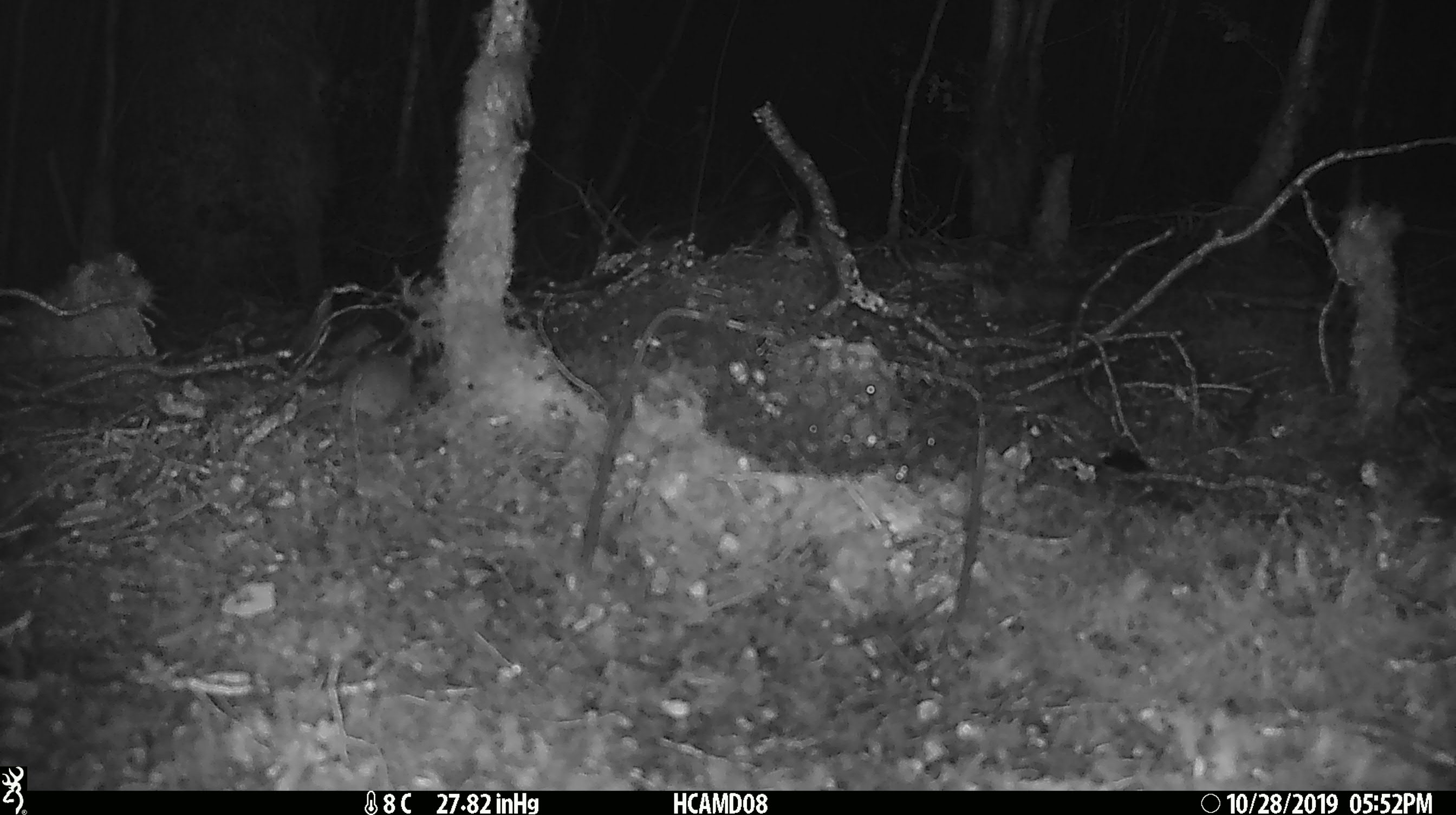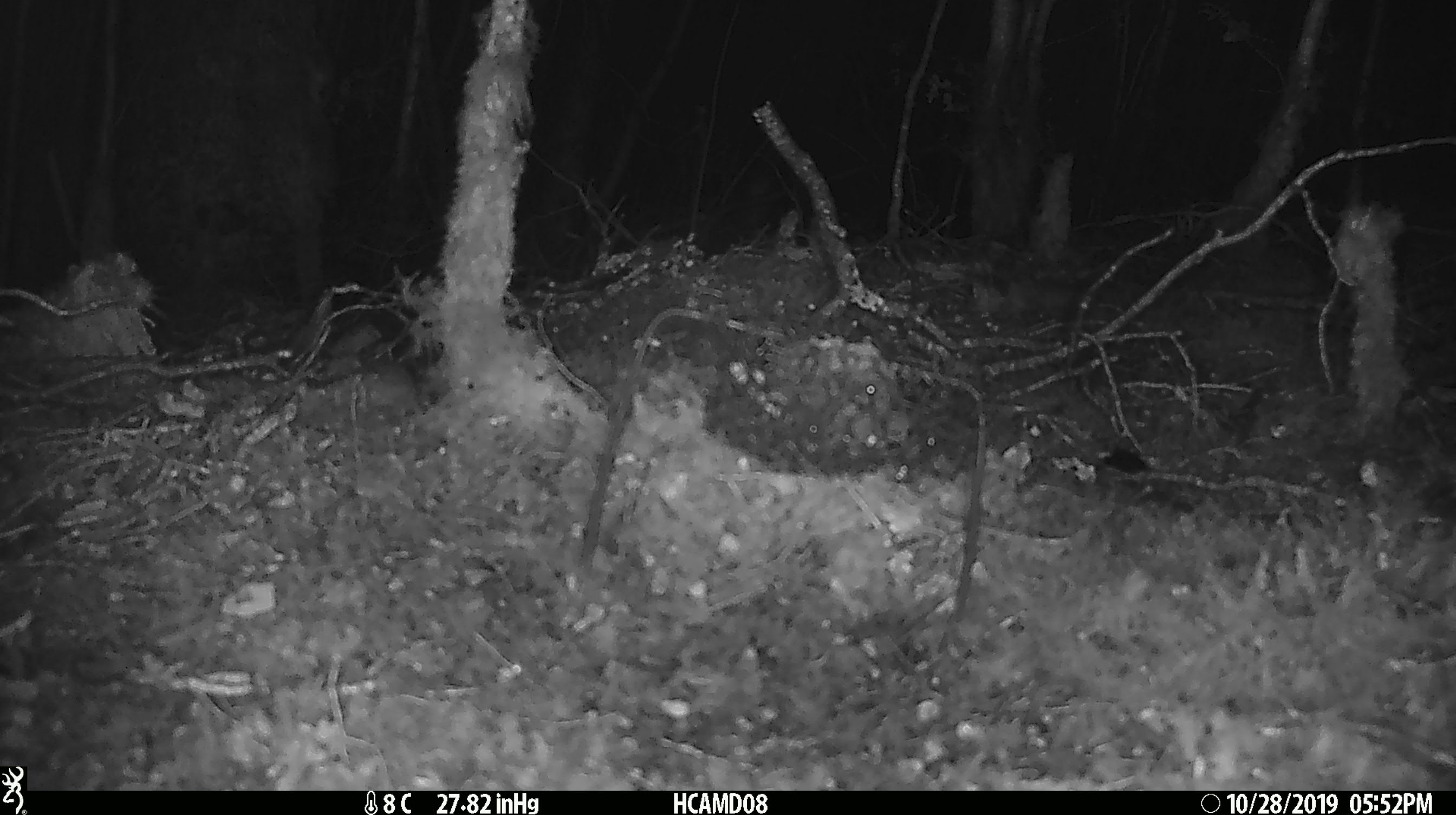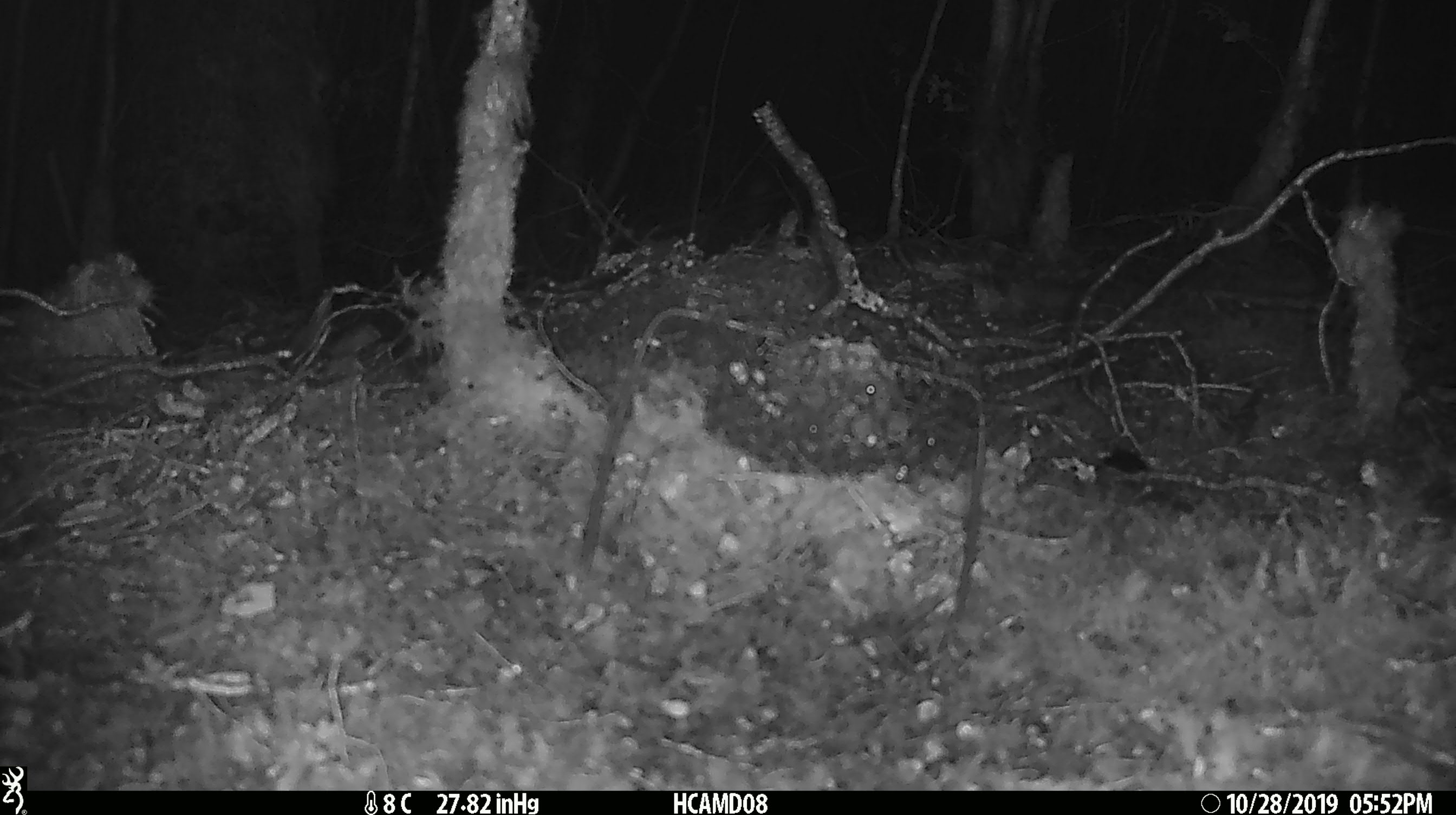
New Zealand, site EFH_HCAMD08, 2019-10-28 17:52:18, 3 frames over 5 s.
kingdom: Animalia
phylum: Chordata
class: Mammalia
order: Rodentia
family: Muridae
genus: Mus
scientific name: Mus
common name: mouse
Mouse (Mus).